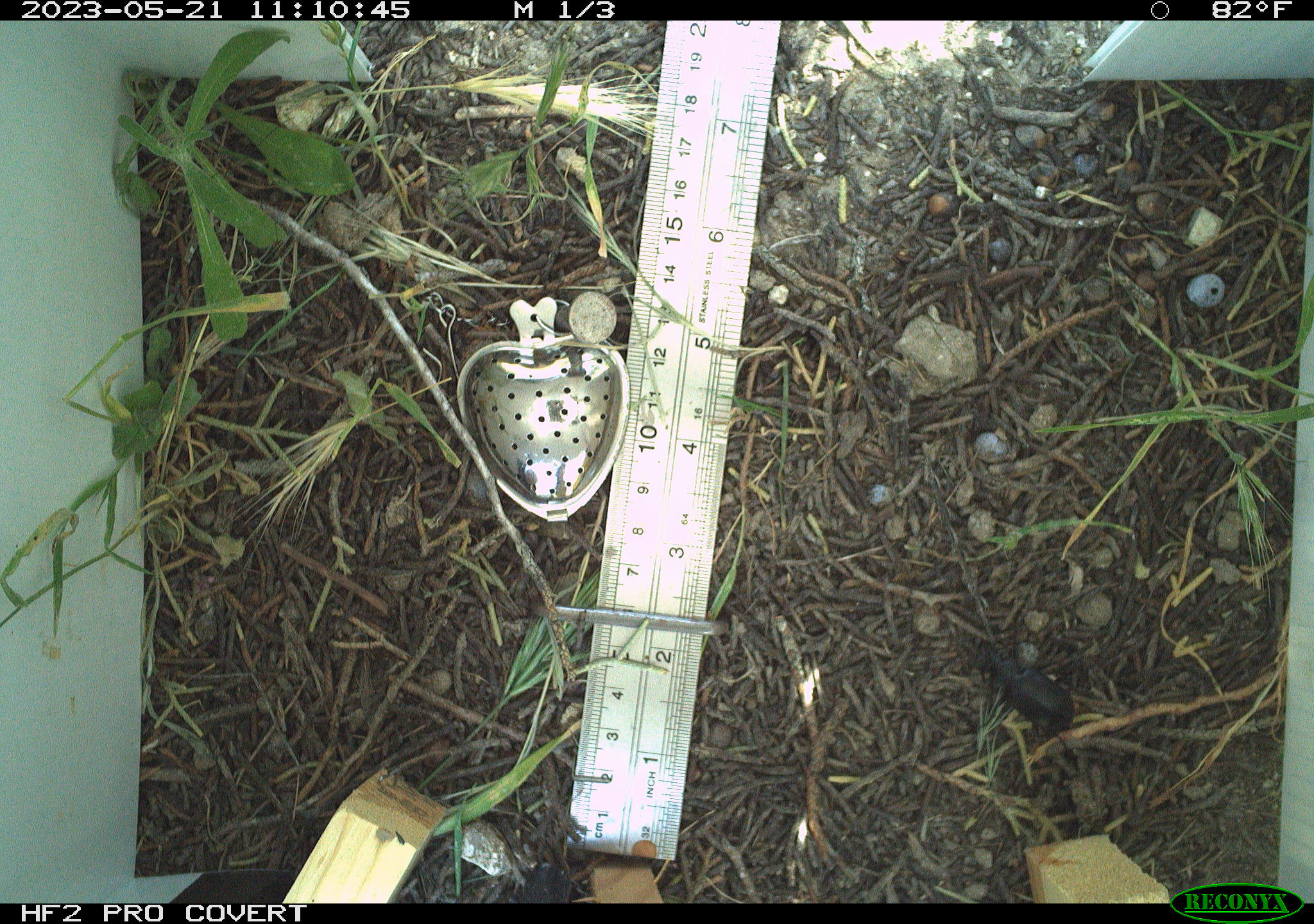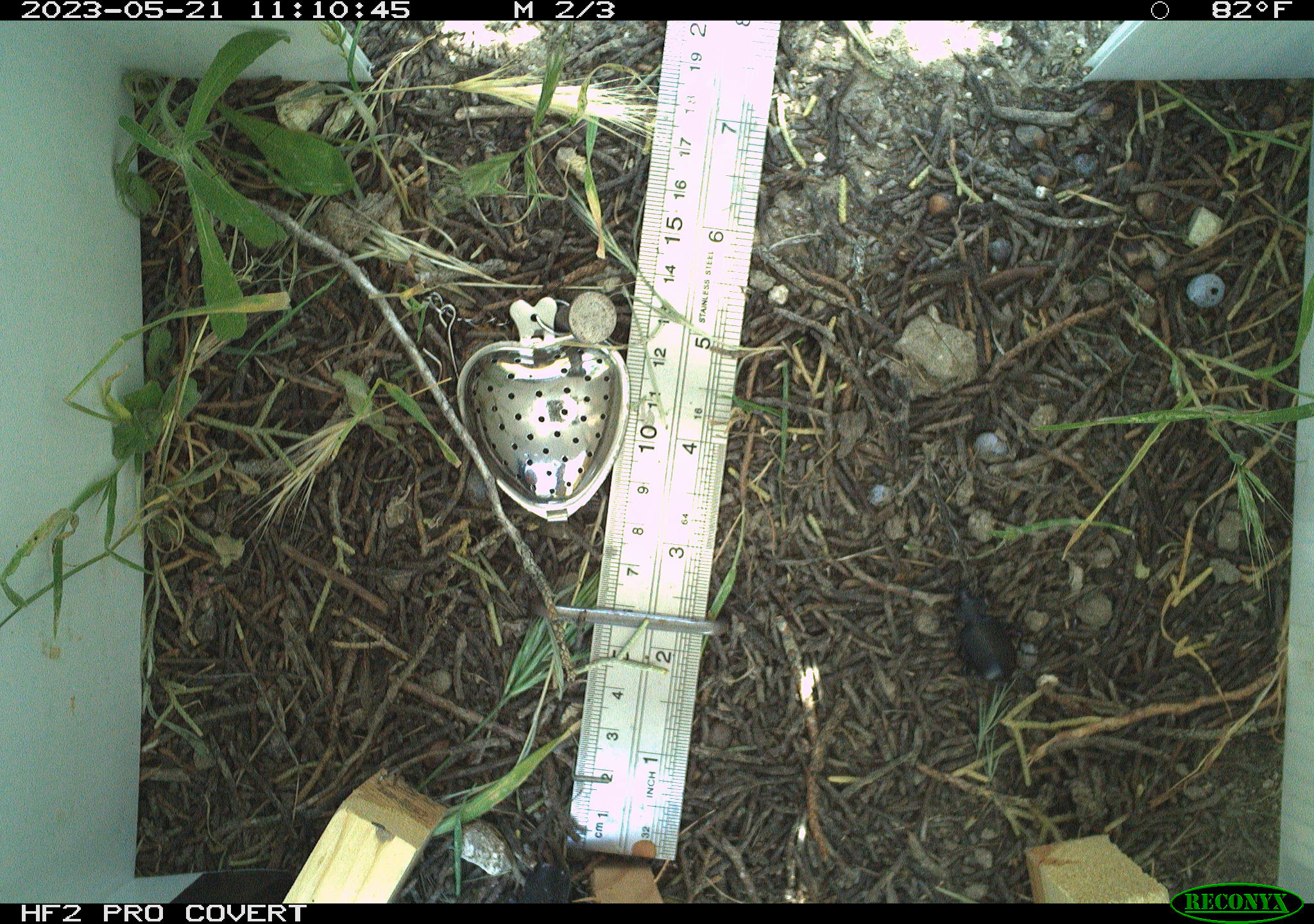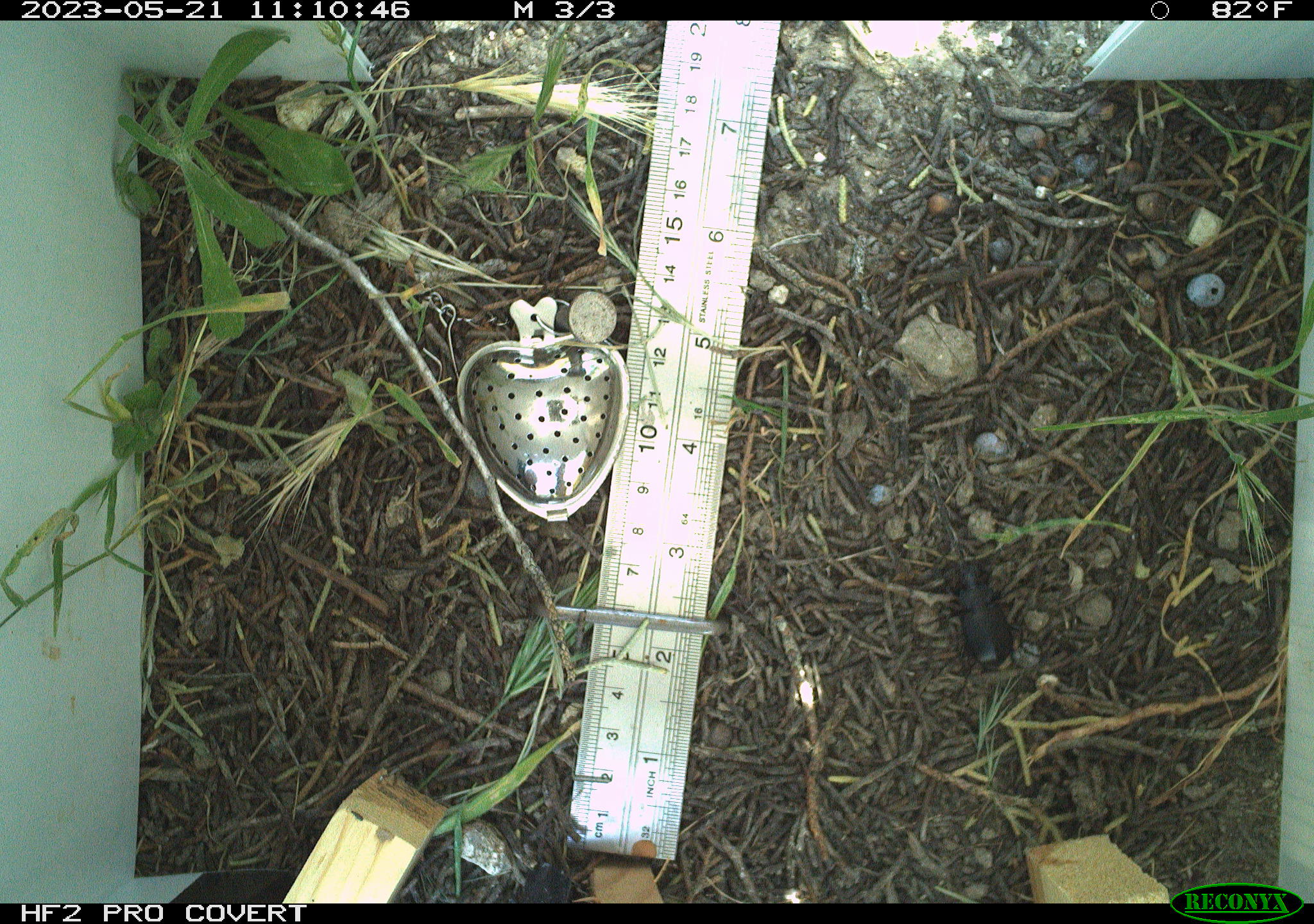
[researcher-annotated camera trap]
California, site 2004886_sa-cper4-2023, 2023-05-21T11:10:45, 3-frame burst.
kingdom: Animalia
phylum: Arthropoda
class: Insecta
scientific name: Insecta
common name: insect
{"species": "insect (Insecta)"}